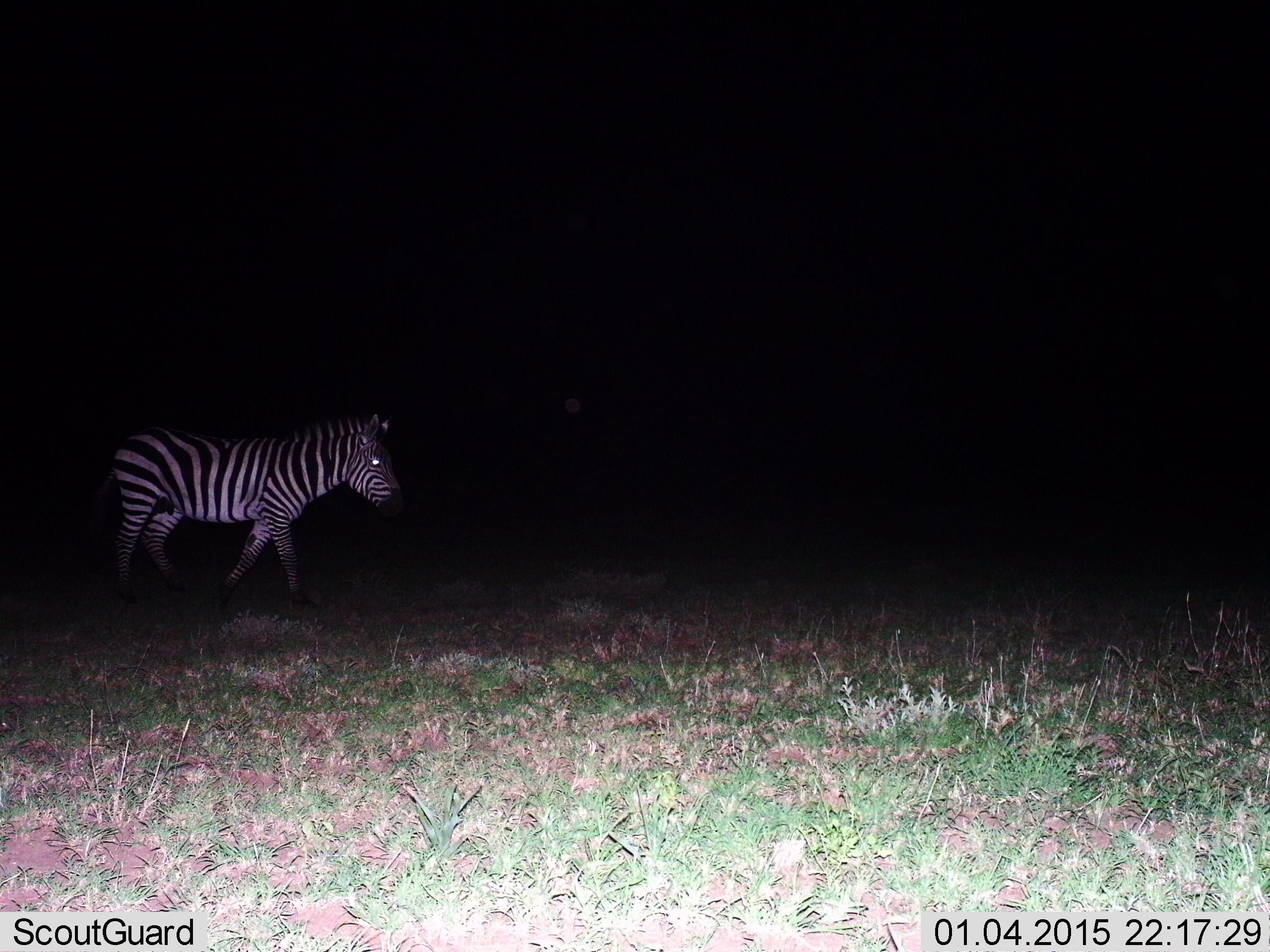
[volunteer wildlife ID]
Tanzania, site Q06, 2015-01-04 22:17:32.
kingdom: Animalia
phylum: Chordata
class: Mammalia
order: Perissodactyla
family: Equidae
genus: Equus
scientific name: Equus quagga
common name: plains zebra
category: zebra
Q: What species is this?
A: Zebra (plains zebra) (Equus quagga).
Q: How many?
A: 1.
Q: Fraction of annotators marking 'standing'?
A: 20%.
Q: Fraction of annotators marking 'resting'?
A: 0%.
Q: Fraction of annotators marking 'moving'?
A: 90%.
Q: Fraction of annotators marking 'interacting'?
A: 0%.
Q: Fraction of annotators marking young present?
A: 0%.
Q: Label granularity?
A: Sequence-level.